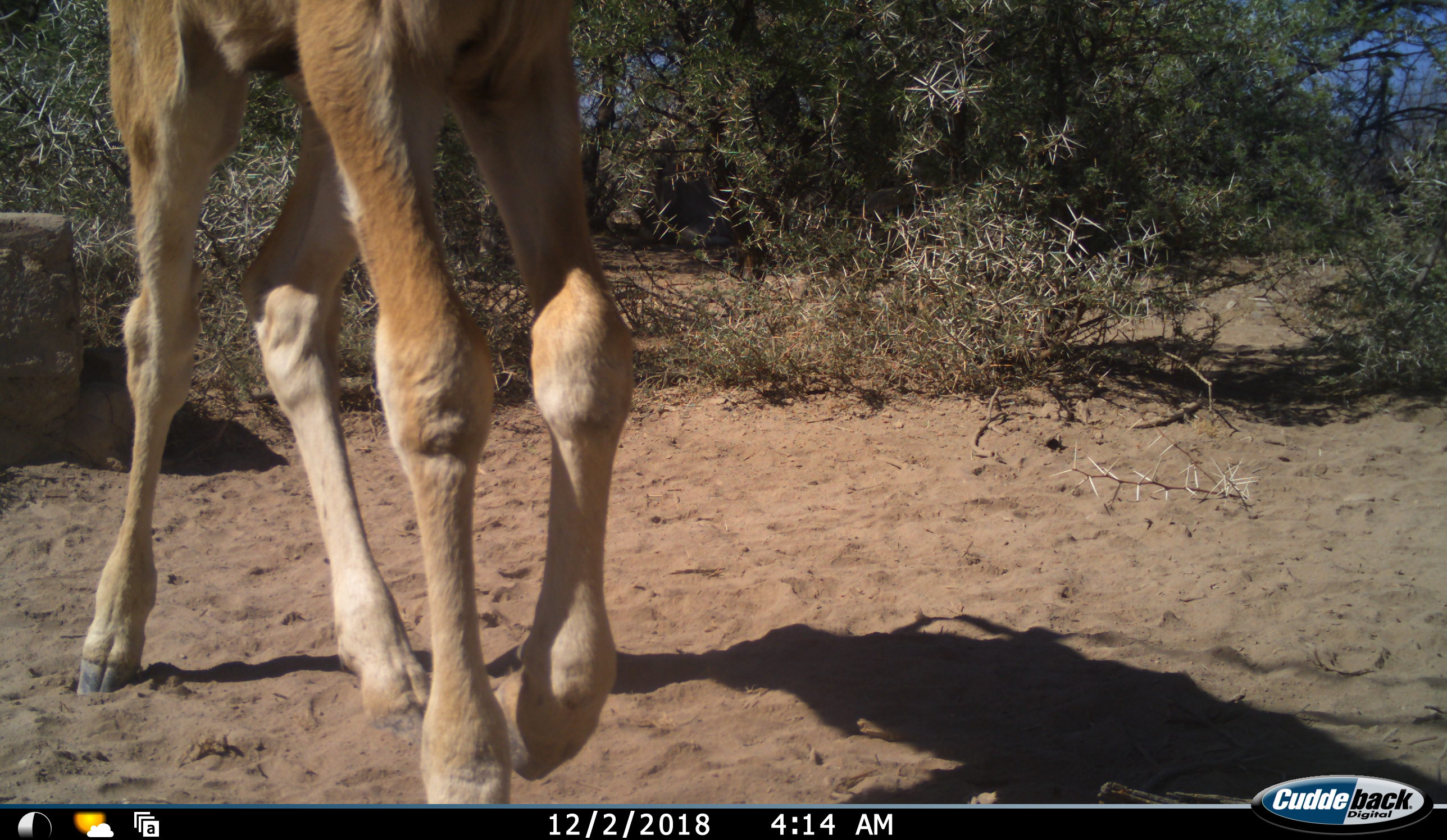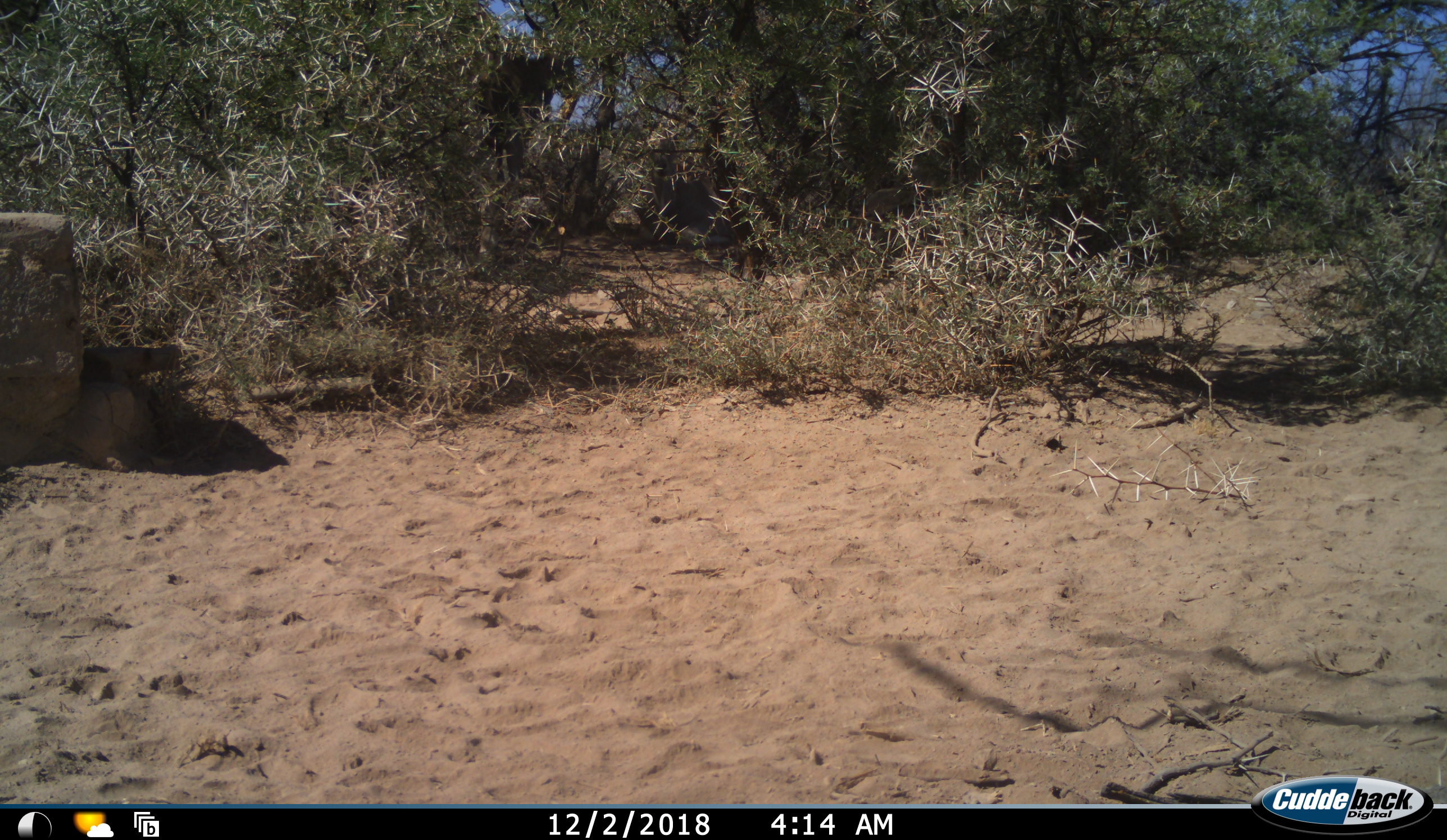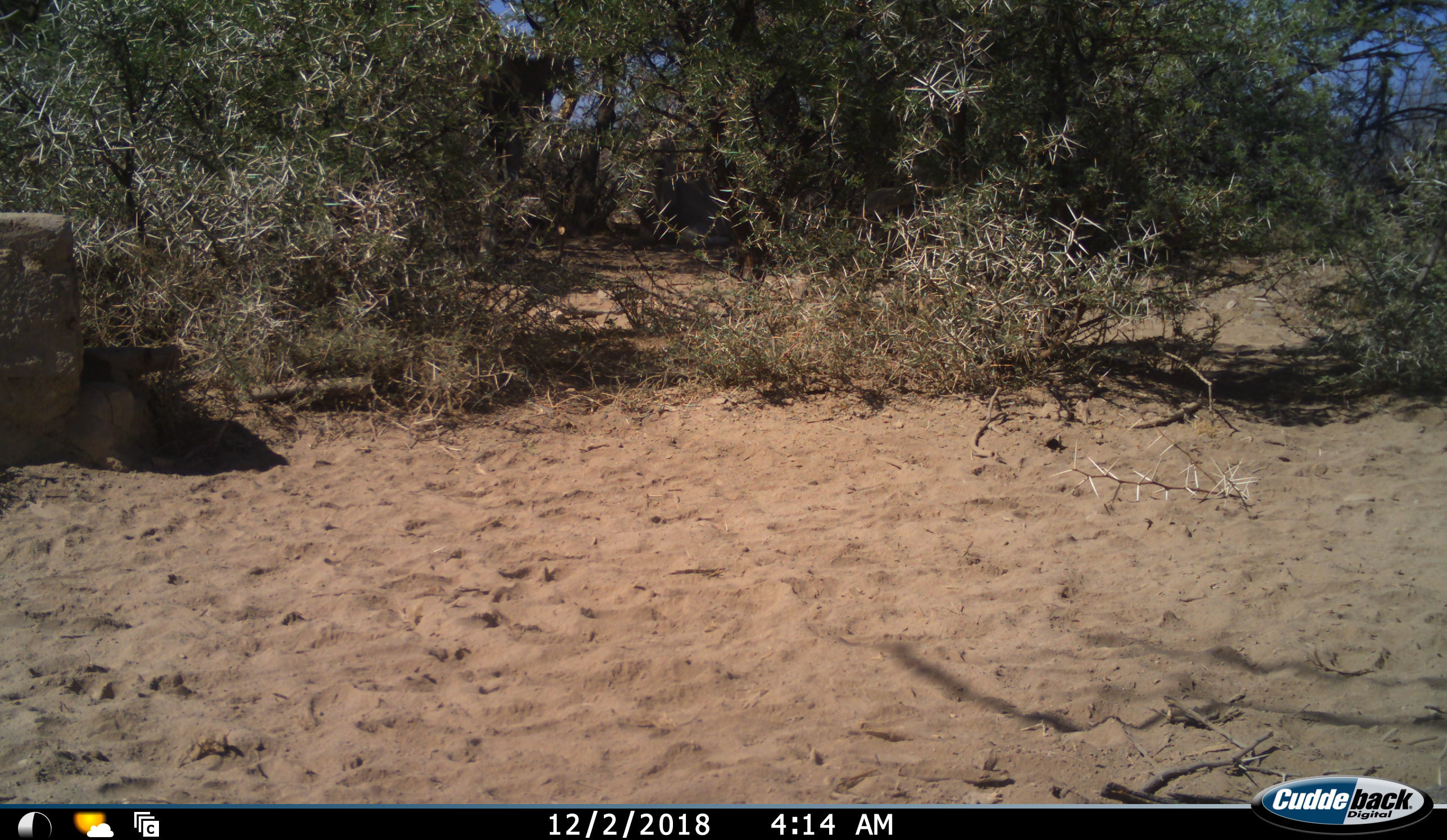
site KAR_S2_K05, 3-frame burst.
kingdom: Animalia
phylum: Chordata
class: Mammalia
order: Artiodactyla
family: Bovidae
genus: Tragelaphus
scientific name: Tragelaphus oryx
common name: eland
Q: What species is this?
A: Eland (Tragelaphus oryx).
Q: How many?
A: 1.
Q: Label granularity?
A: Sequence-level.